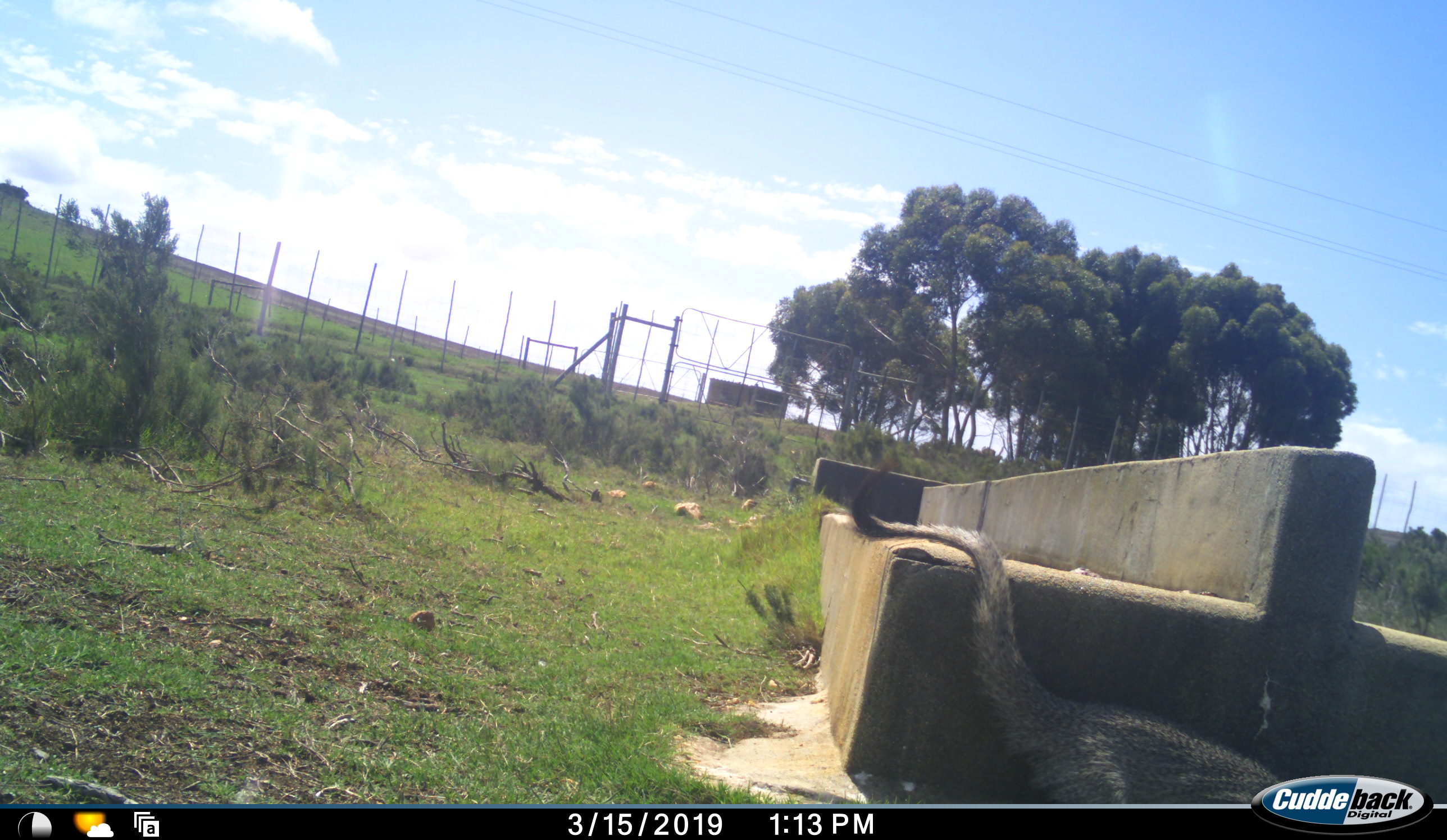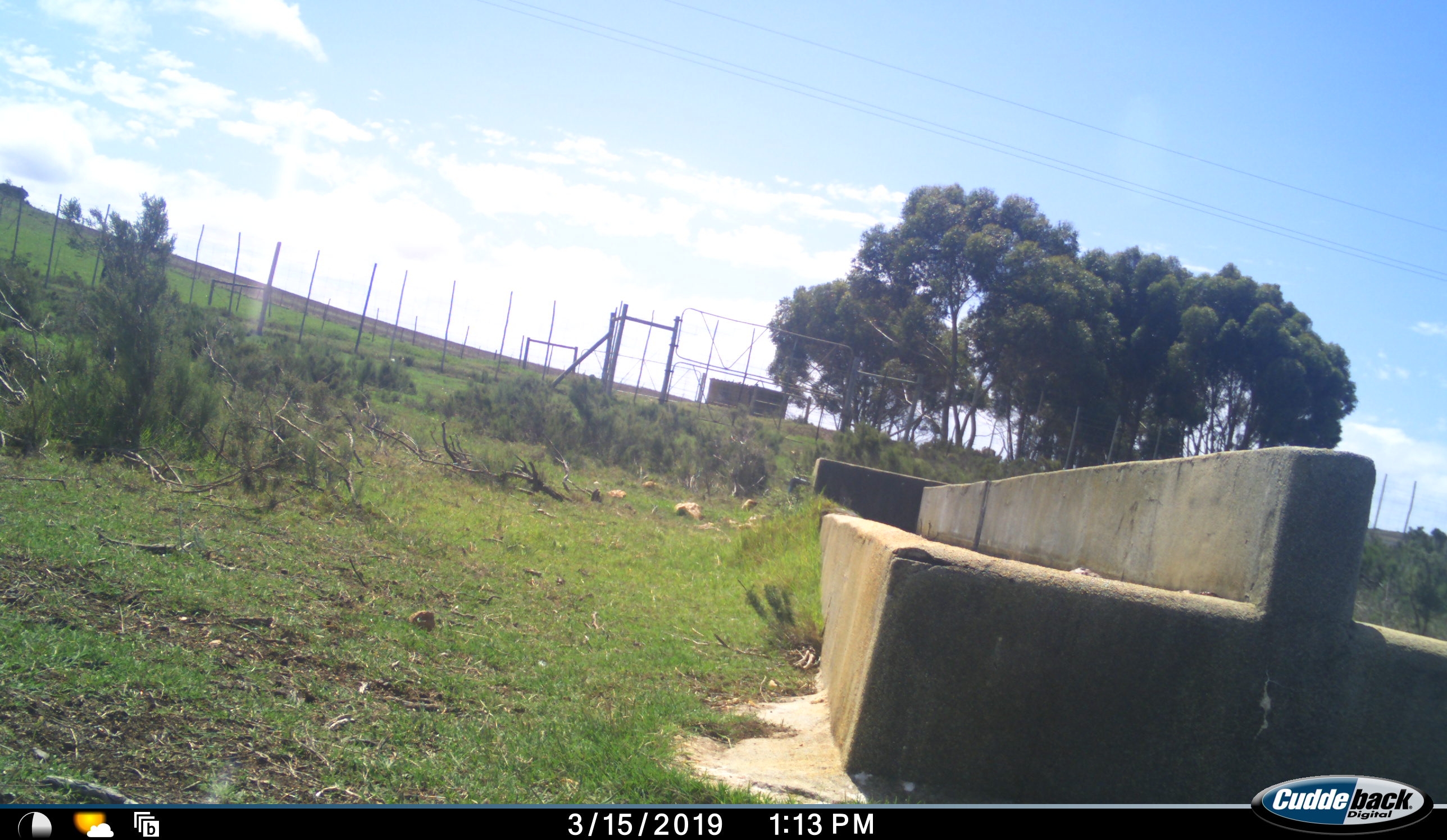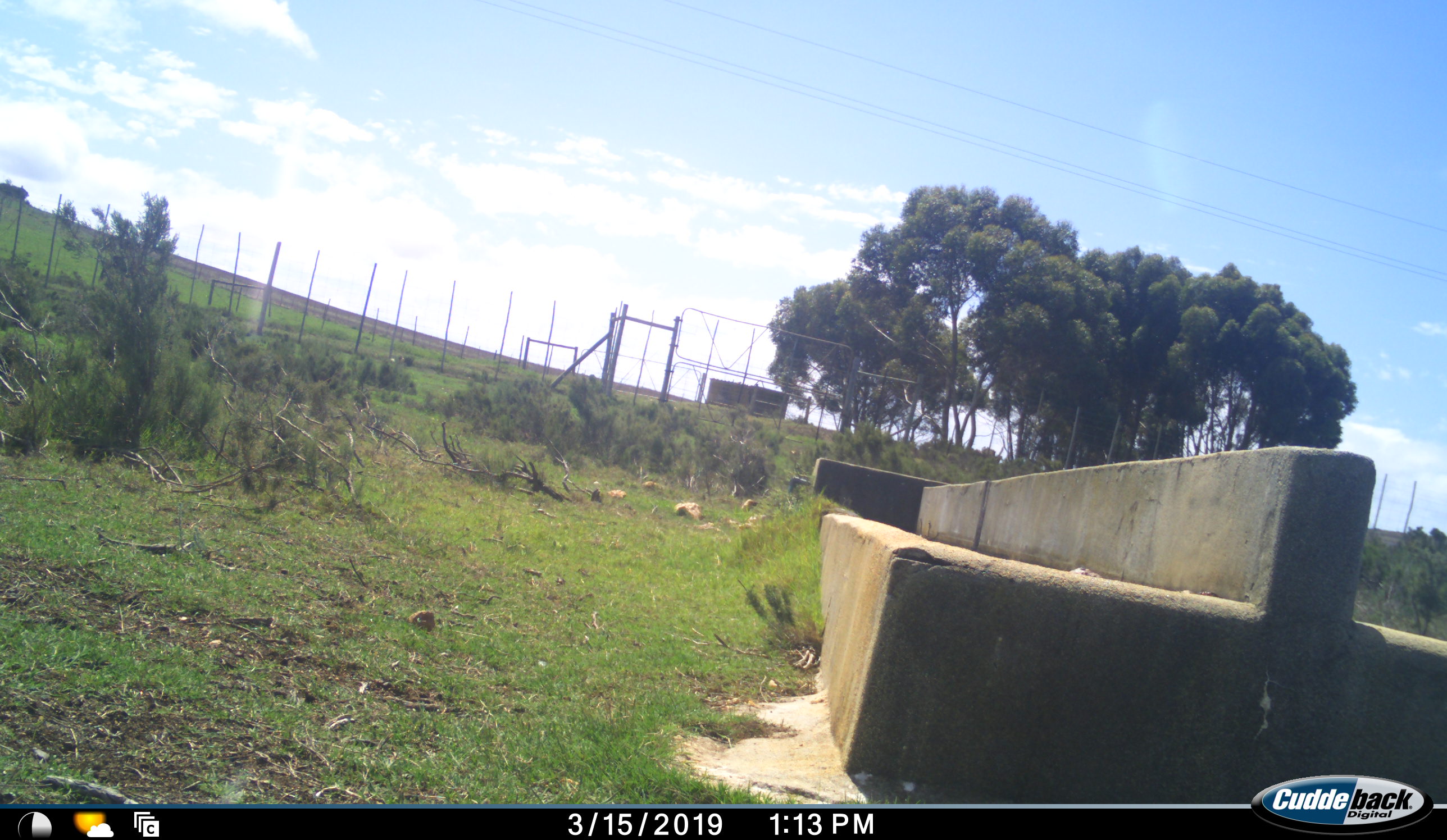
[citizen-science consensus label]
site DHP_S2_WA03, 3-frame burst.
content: unidentified animal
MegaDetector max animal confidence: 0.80